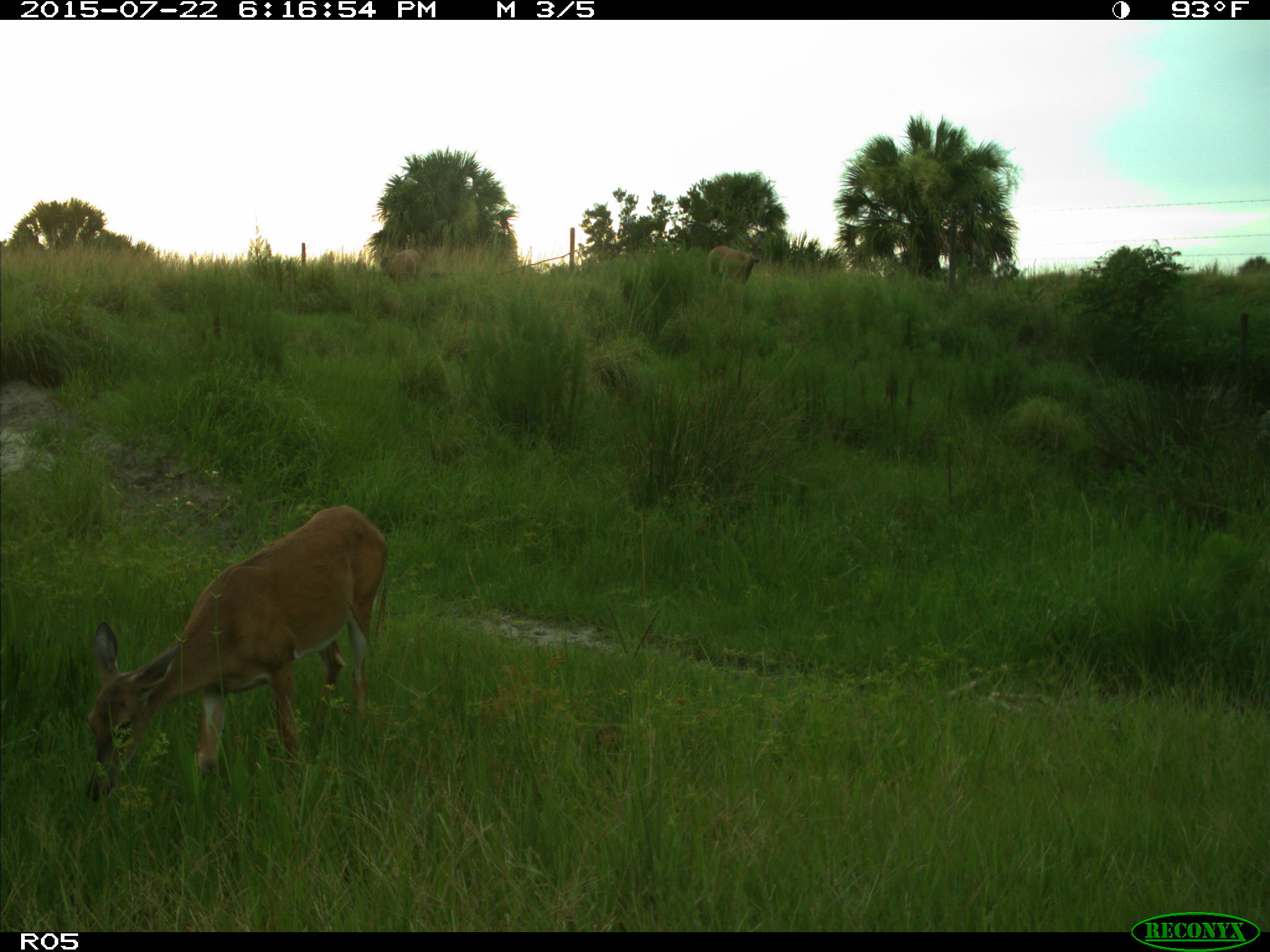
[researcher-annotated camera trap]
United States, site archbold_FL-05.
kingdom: Animalia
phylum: Chordata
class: Mammalia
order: Artiodactyla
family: Cervidae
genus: Odocoileus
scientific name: Odocoileus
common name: deer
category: unidentified deer